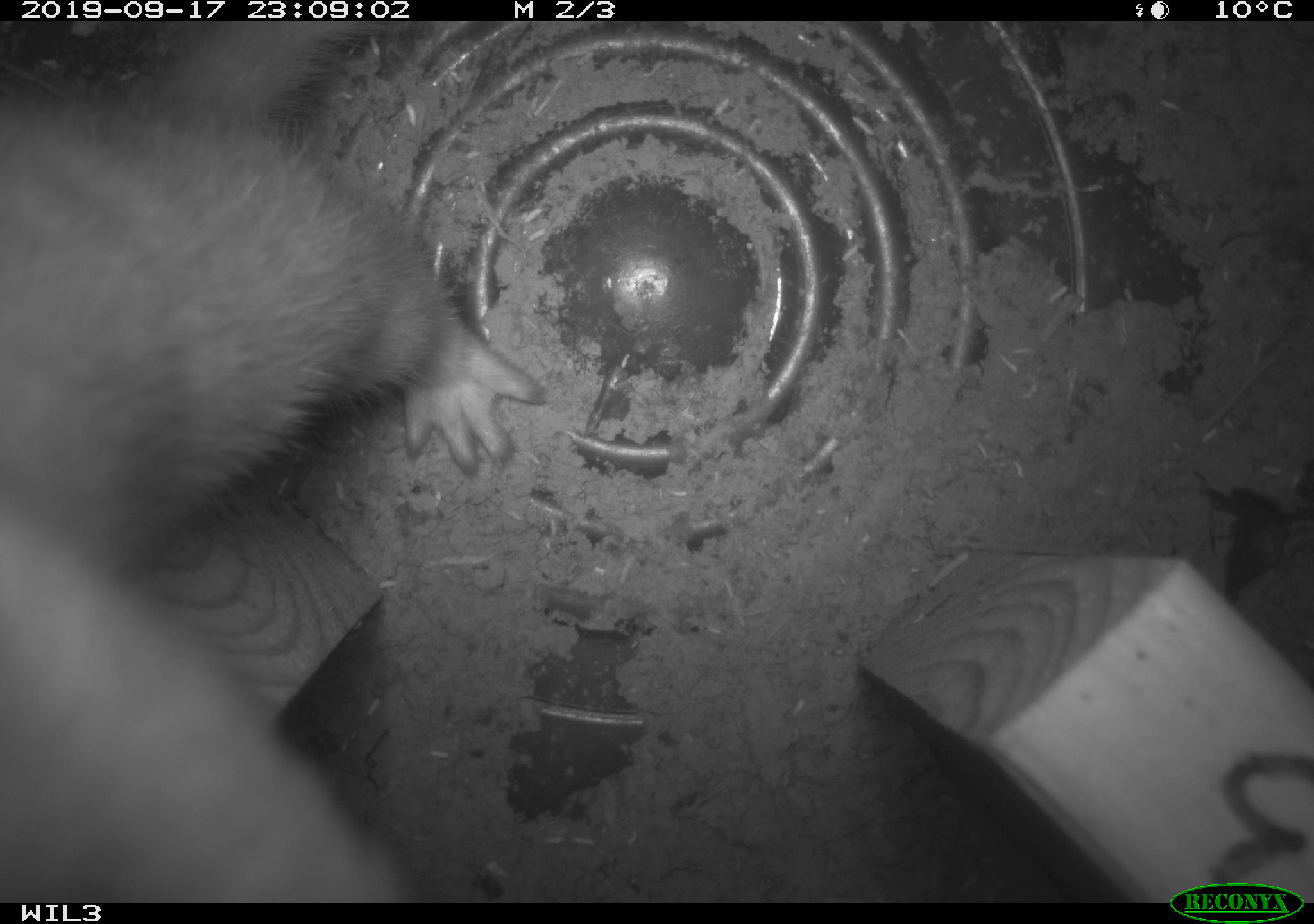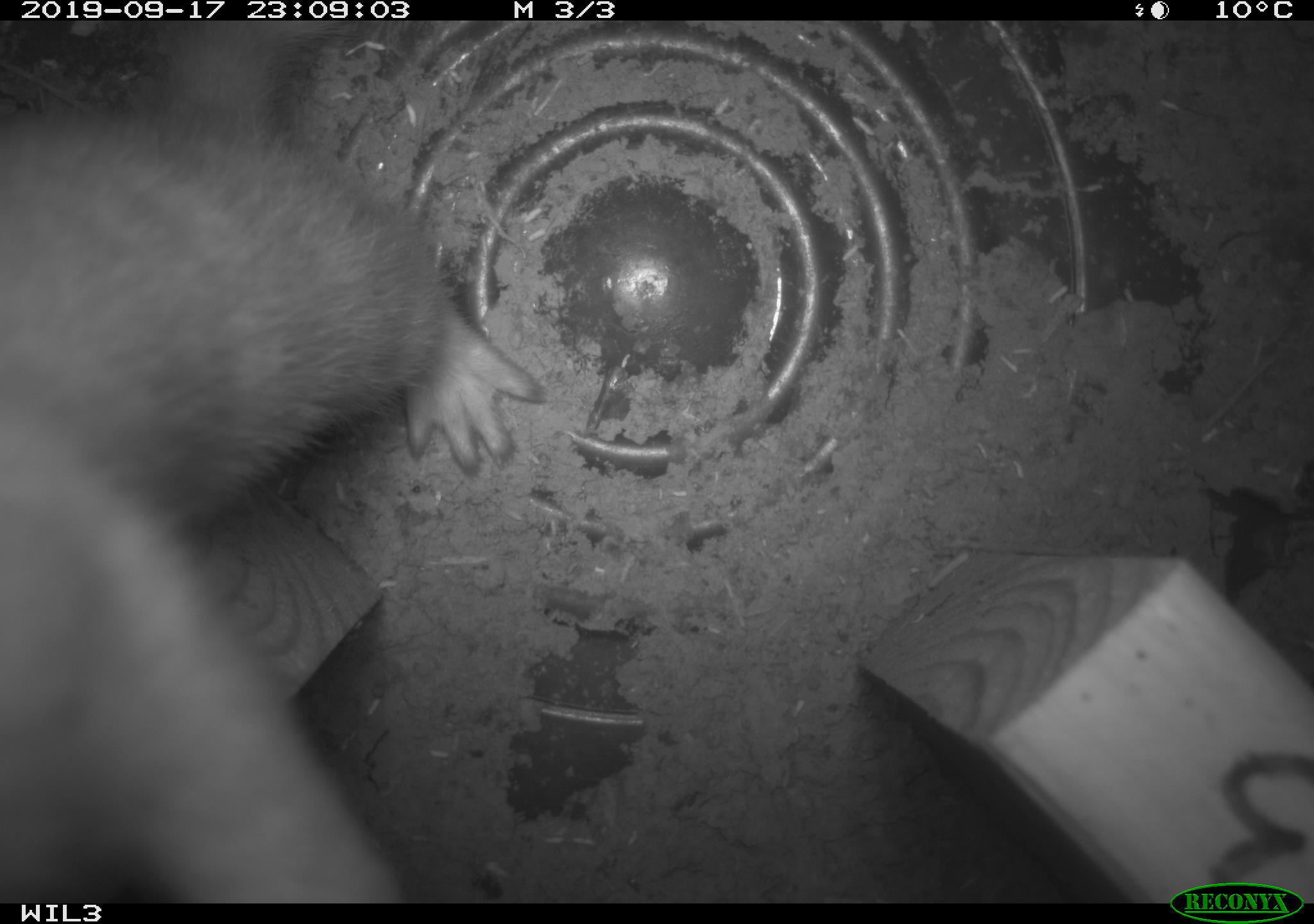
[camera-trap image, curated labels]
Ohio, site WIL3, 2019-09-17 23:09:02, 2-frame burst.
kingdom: Animalia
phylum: Chordata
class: Mammalia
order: Carnivora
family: Mustelidae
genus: Neogale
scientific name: Neogale frenata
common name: long-tailed weasel